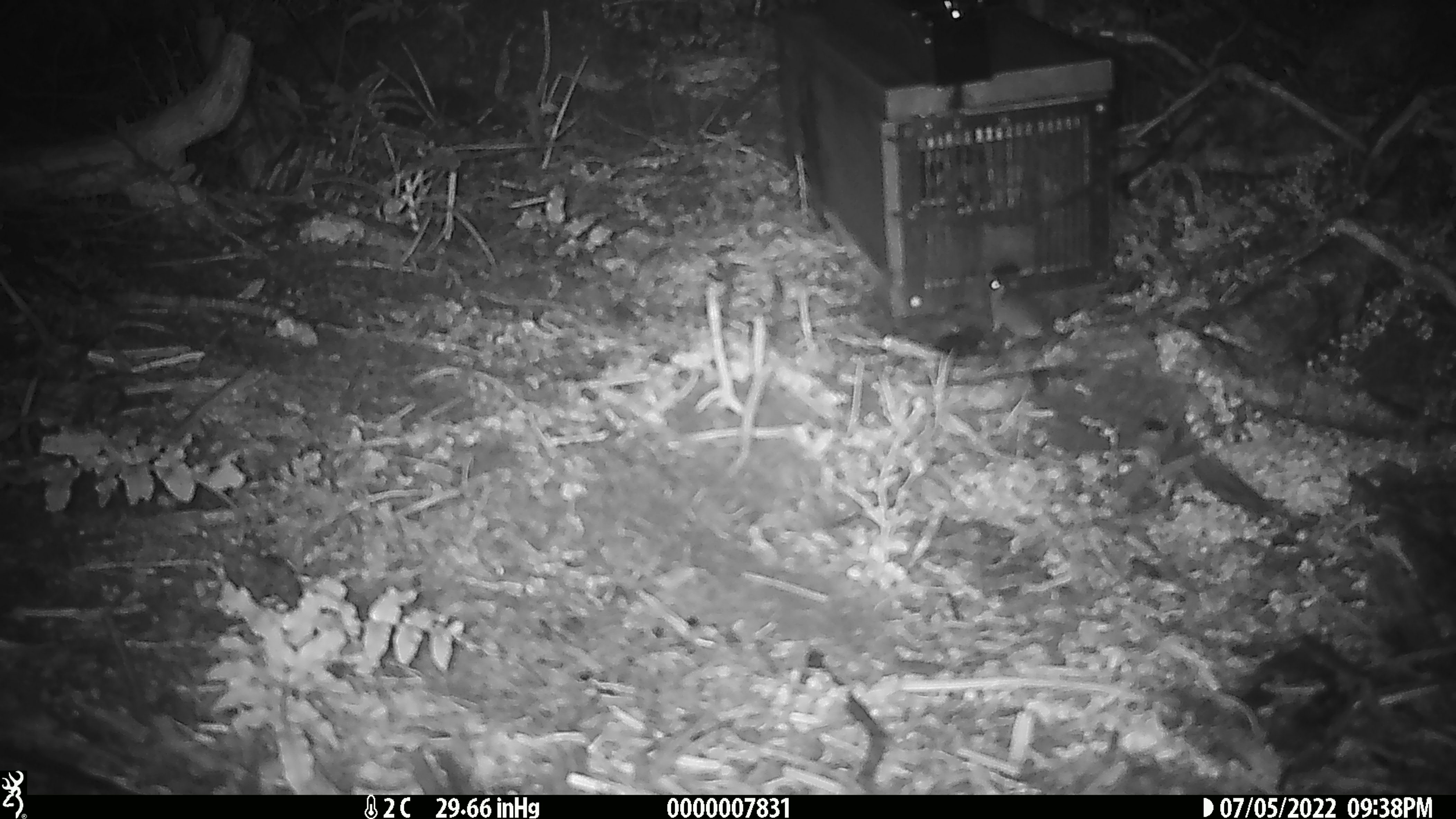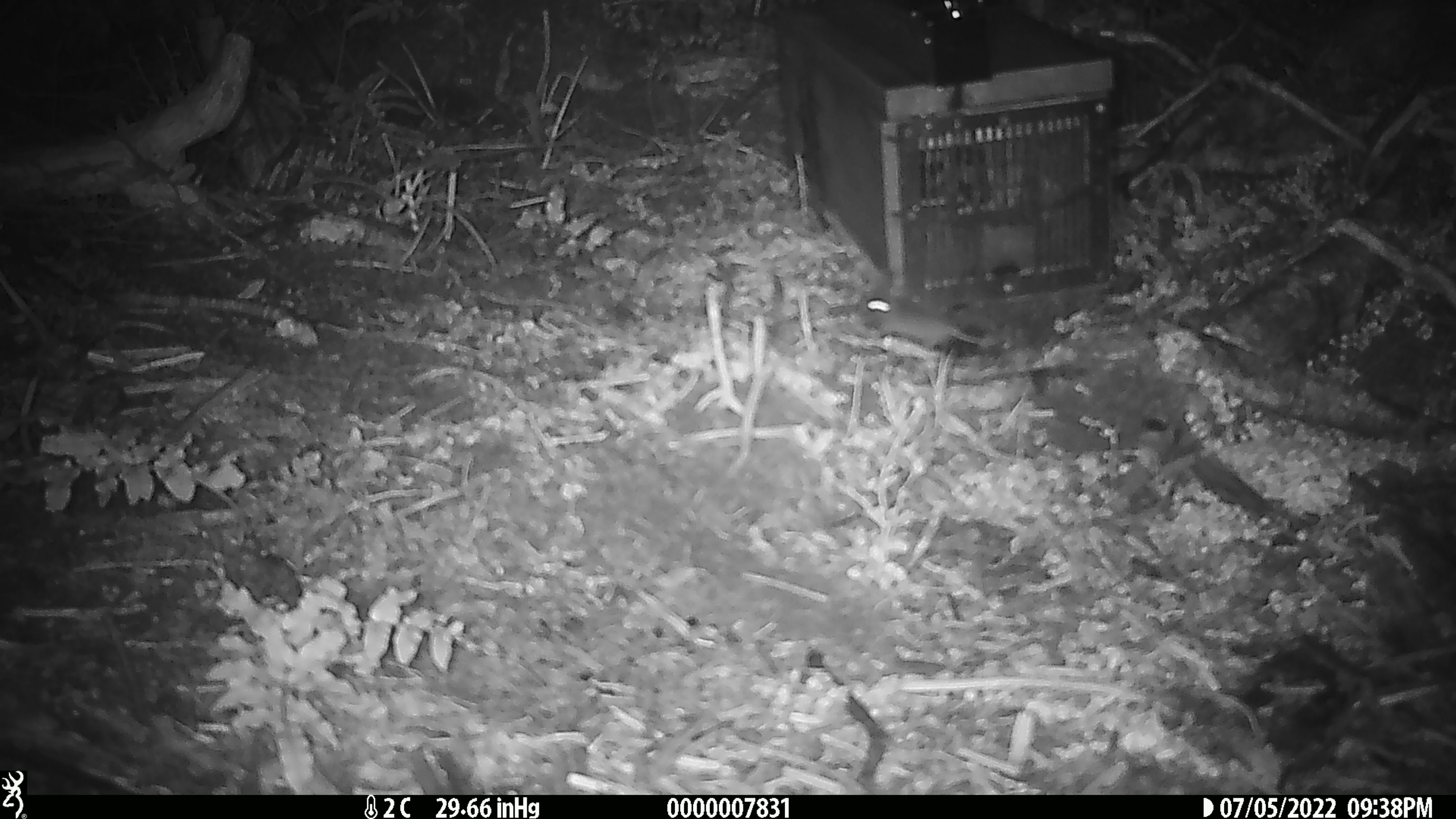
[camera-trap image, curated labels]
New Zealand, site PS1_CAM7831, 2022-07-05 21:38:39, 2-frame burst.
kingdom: Animalia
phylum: Chordata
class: Mammalia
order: Rodentia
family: Muridae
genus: Mus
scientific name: Mus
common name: mouse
Mouse (Mus).